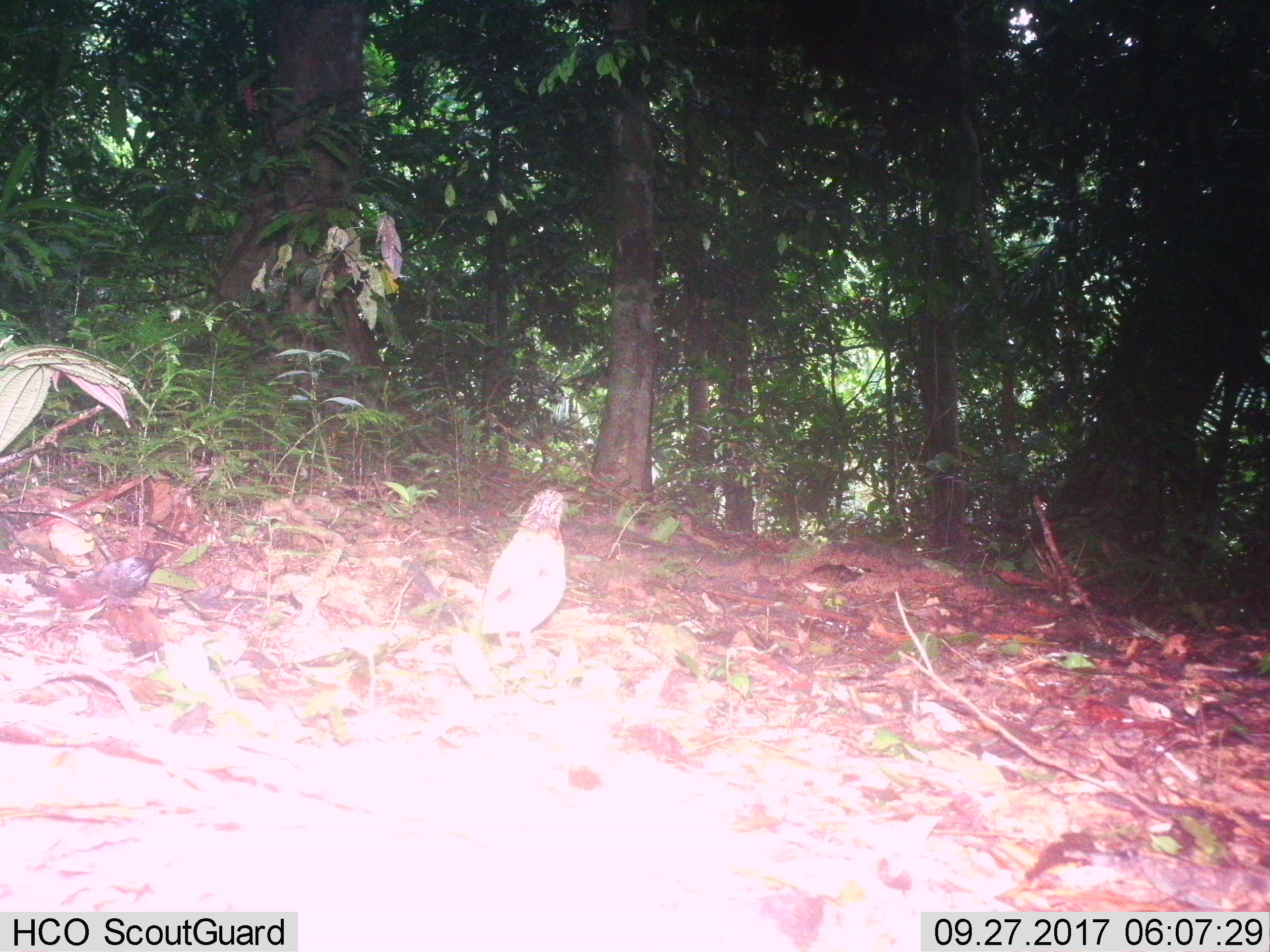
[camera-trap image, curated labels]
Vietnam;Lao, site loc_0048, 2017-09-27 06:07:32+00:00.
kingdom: Animalia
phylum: Chordata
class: Aves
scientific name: Aves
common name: bird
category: unidentified bird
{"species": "unidentified bird (bird) (Aves)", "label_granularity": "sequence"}